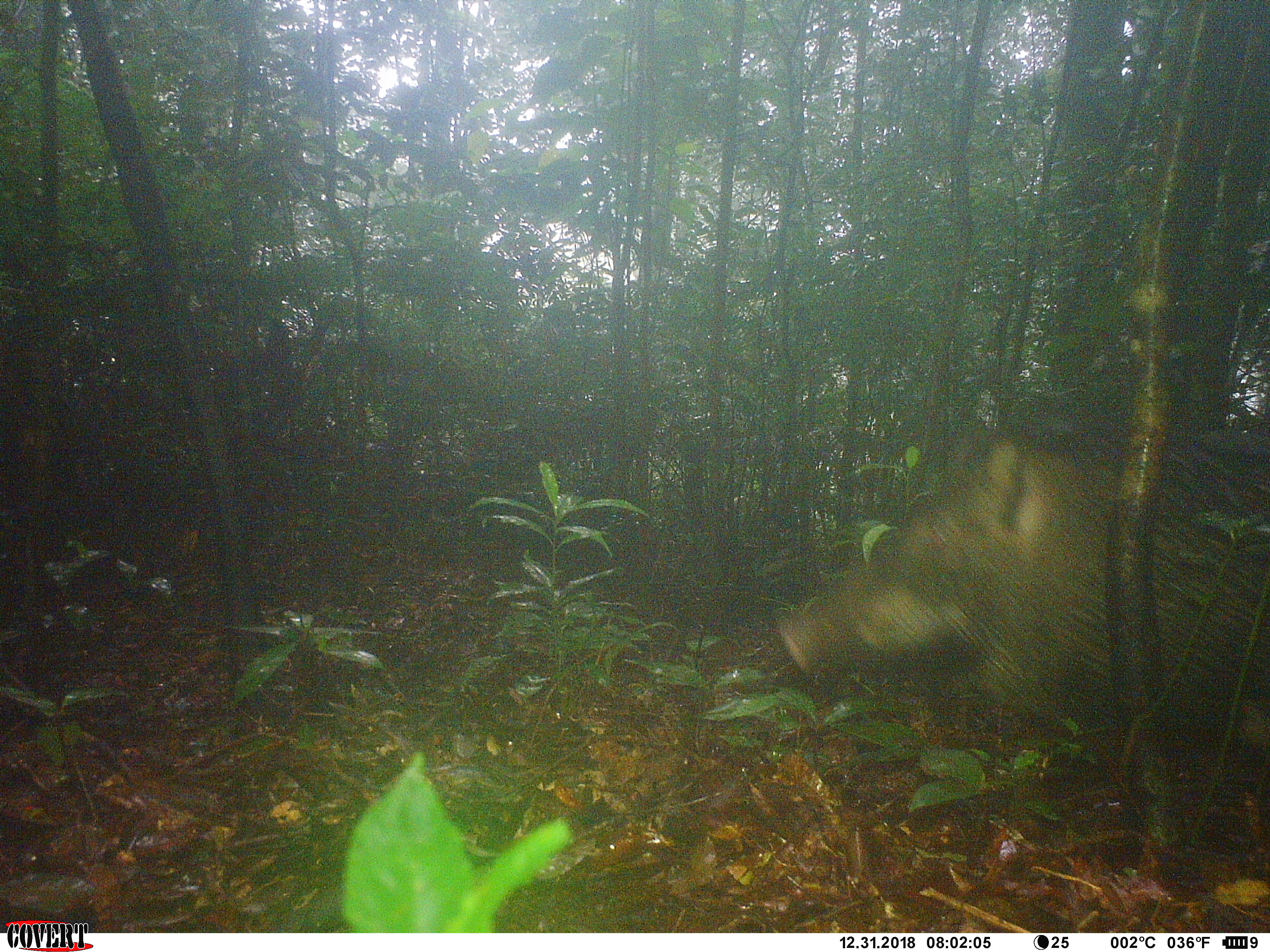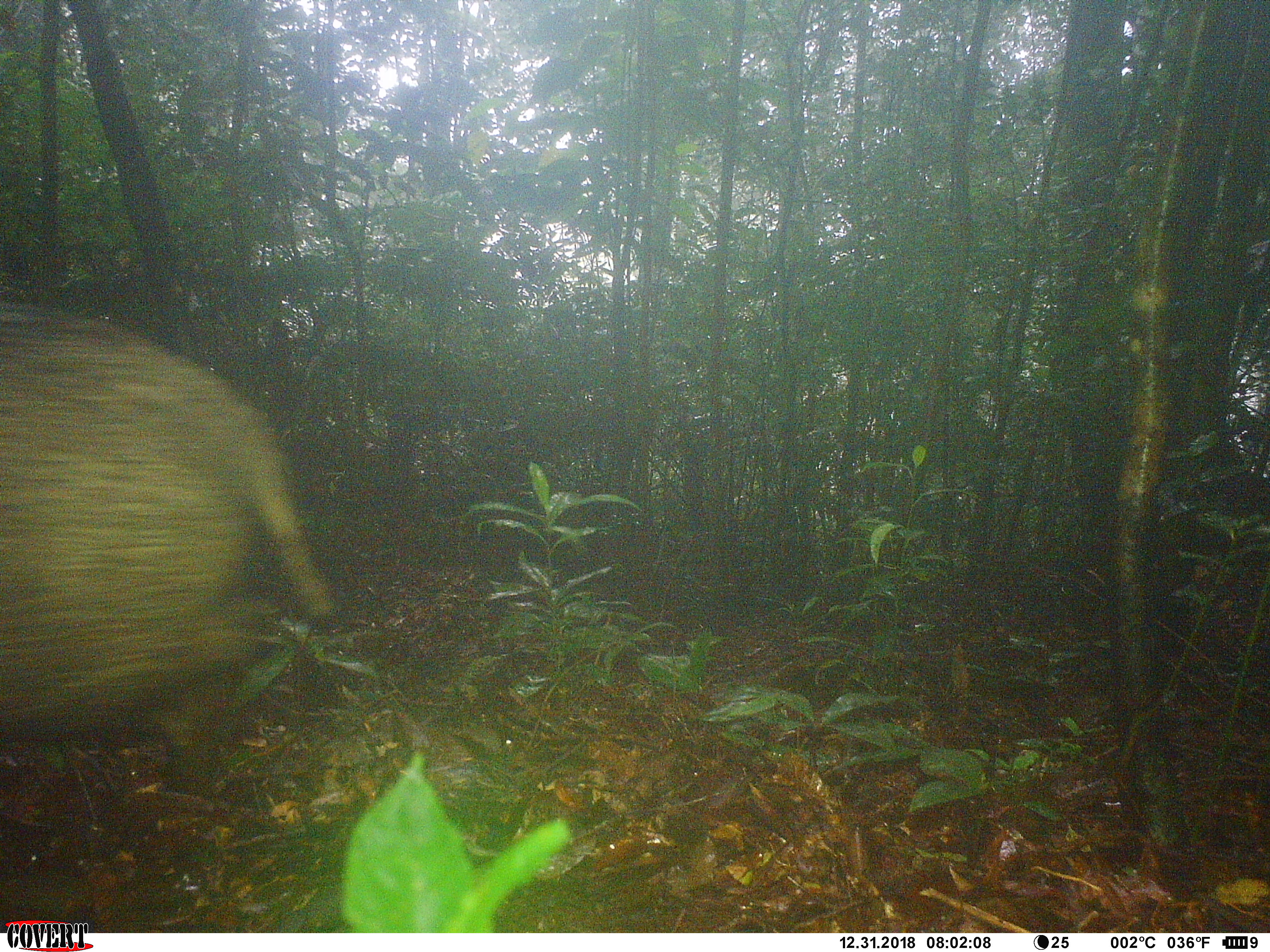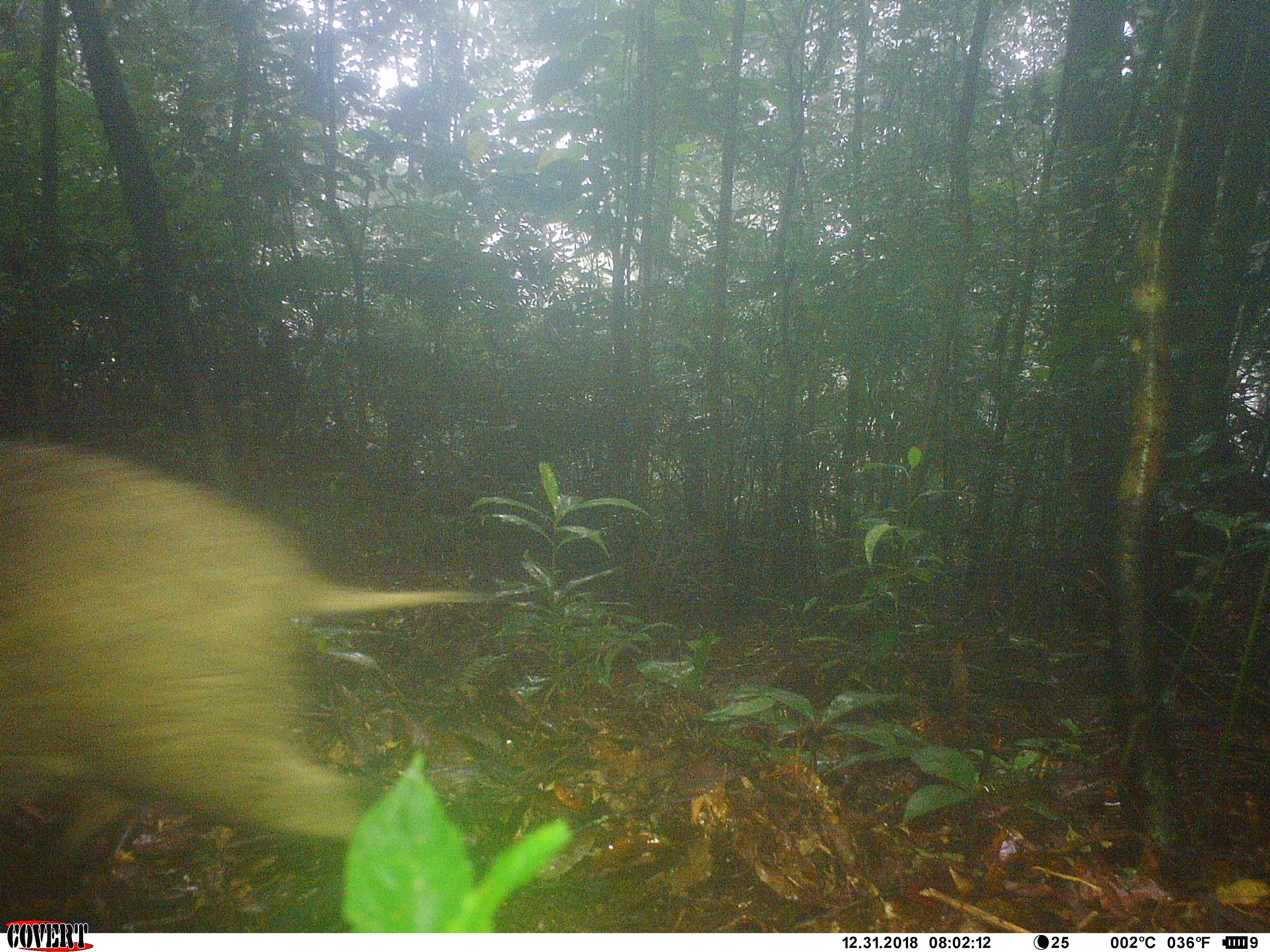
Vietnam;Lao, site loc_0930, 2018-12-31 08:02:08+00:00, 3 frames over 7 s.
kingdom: Animalia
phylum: Chordata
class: Mammalia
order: Artiodactyla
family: Suidae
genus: Sus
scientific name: Sus scrofa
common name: eurasian wild pig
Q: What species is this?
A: Eurasian wild pig (Sus scrofa).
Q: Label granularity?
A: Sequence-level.